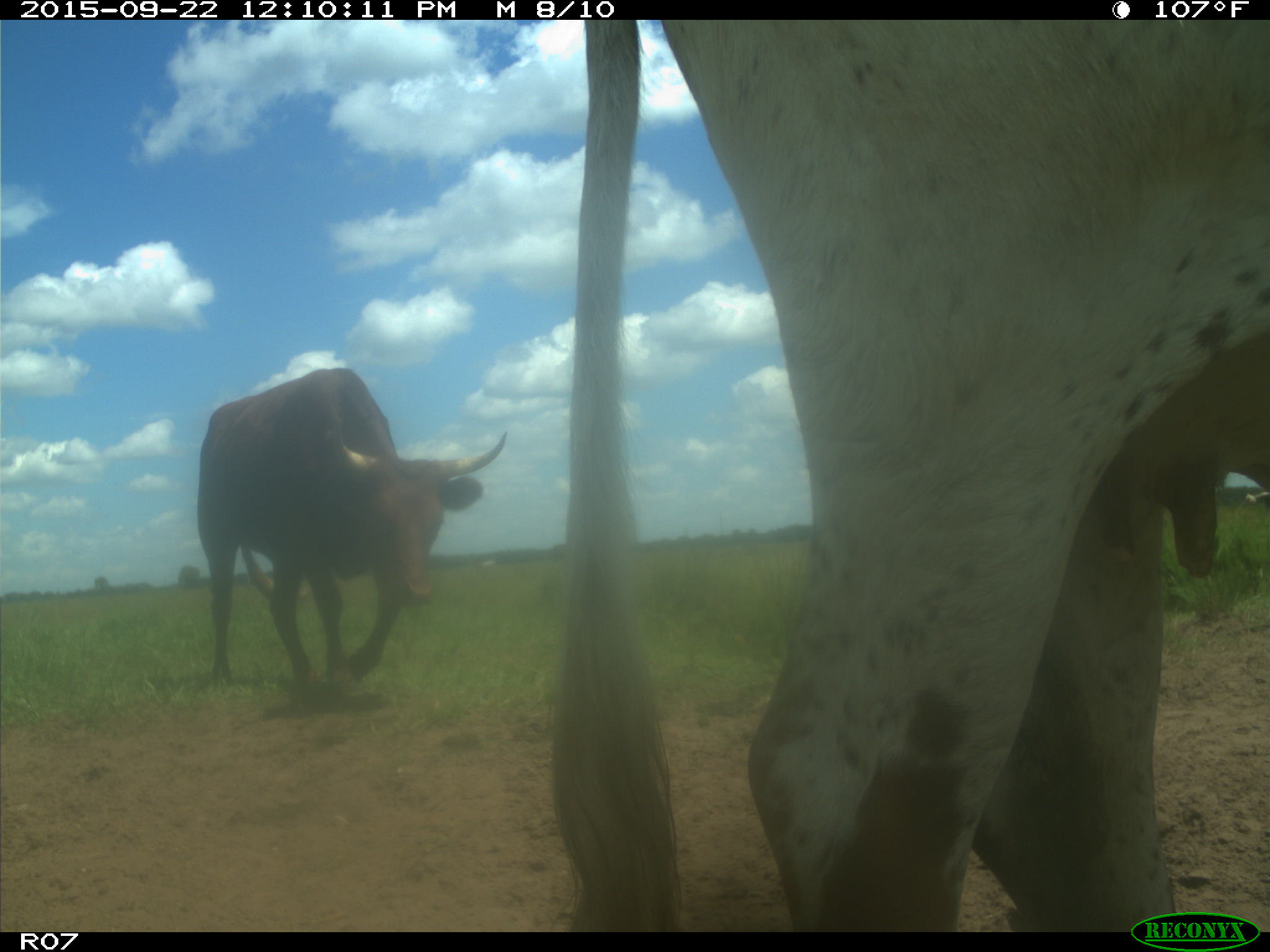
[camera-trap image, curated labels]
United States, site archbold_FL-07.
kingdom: Animalia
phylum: Chordata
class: Mammalia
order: Artiodactyla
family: Bovidae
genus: Bos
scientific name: Bos taurus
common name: domestic cow